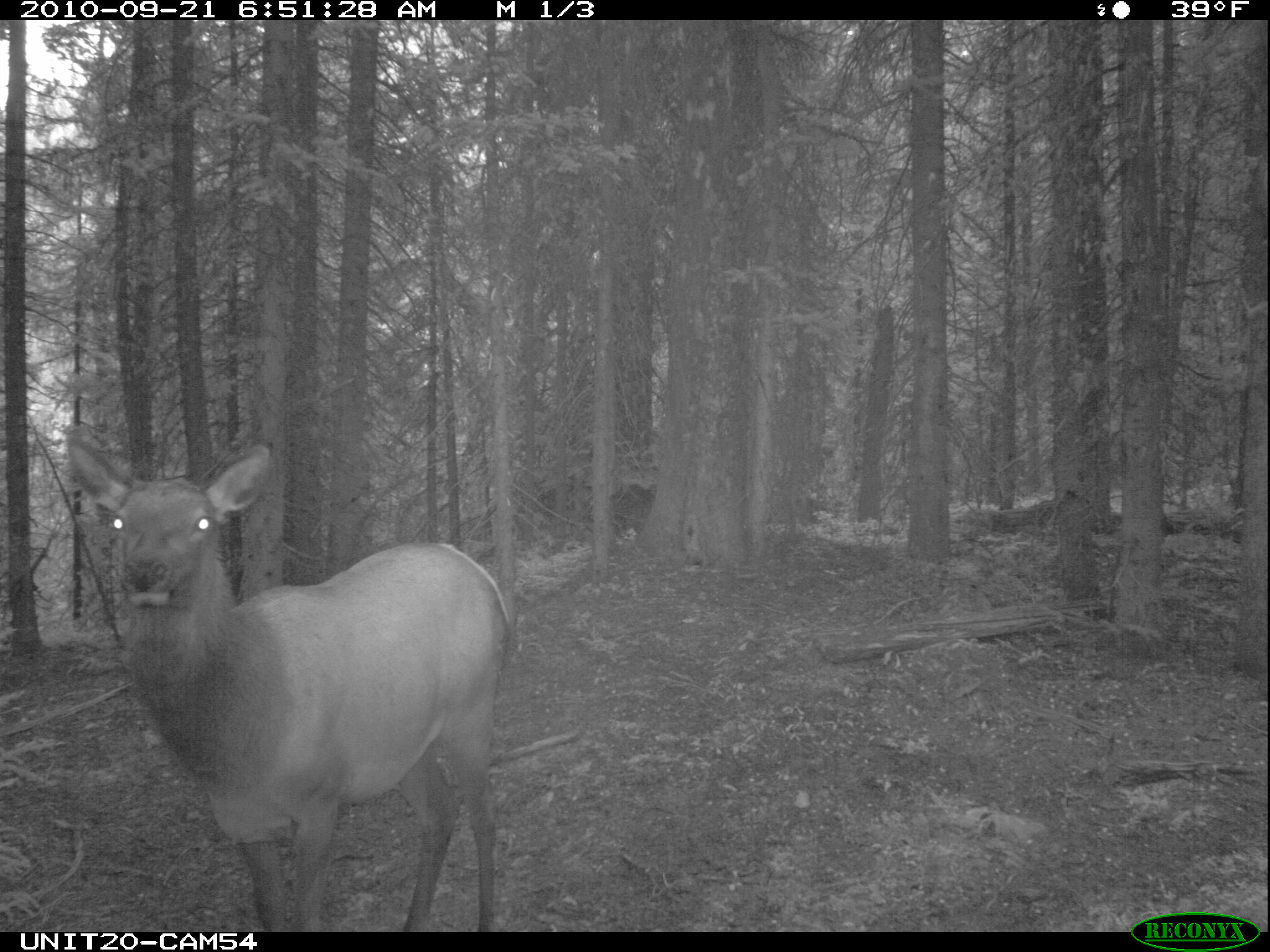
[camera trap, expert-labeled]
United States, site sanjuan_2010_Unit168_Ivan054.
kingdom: Animalia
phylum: Chordata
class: Mammalia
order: Artiodactyla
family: Cervidae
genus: Cervus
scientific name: Cervus elaphus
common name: red deer